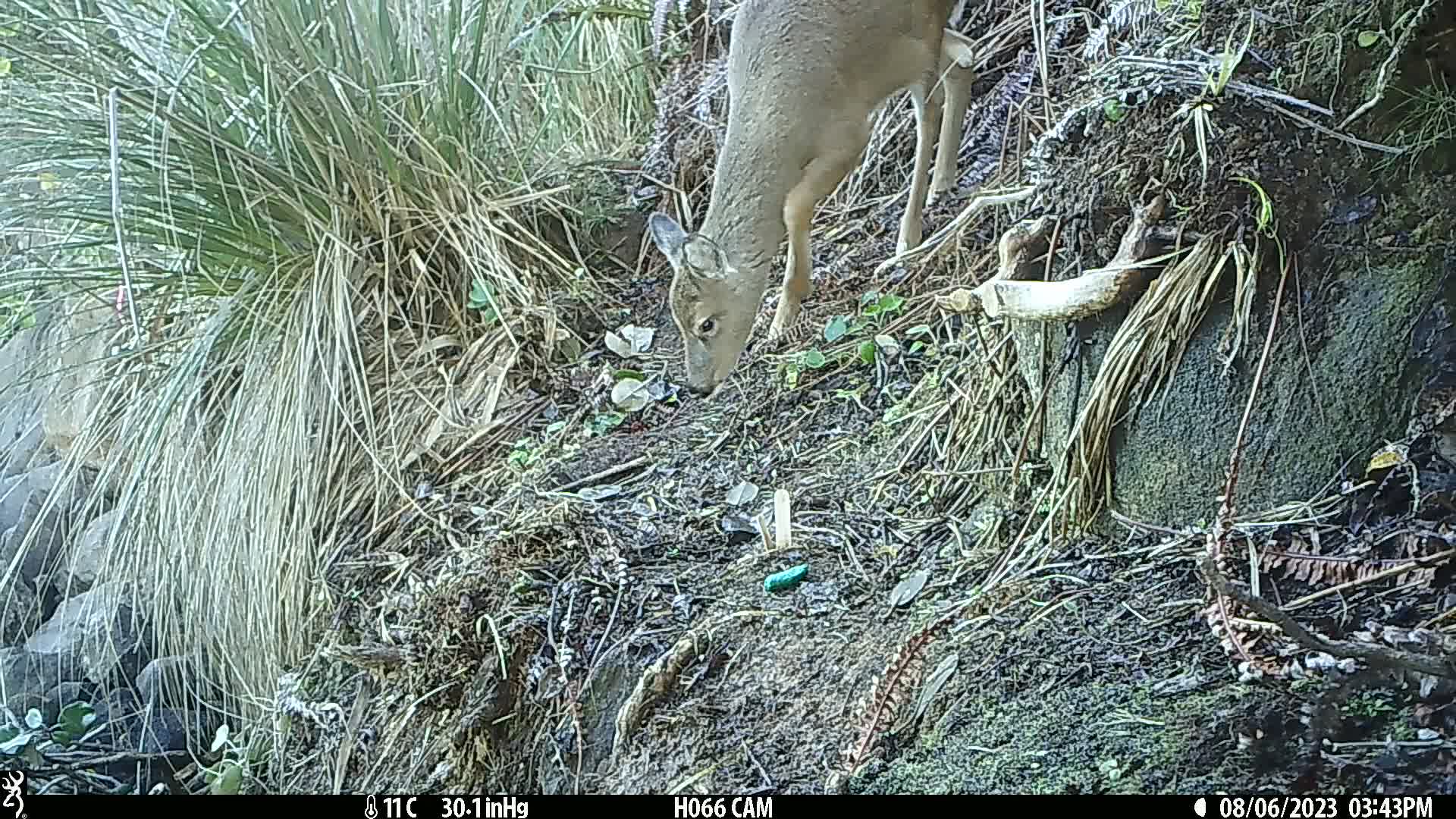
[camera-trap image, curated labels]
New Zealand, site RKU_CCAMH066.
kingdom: Animalia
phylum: Chordata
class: Mammalia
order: Artiodactyla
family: Cervidae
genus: Odocoileus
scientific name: Odocoileus virginianus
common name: white-tailed deer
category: white tailed deer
White tailed deer (white-tailed deer) (Odocoileus virginianus).